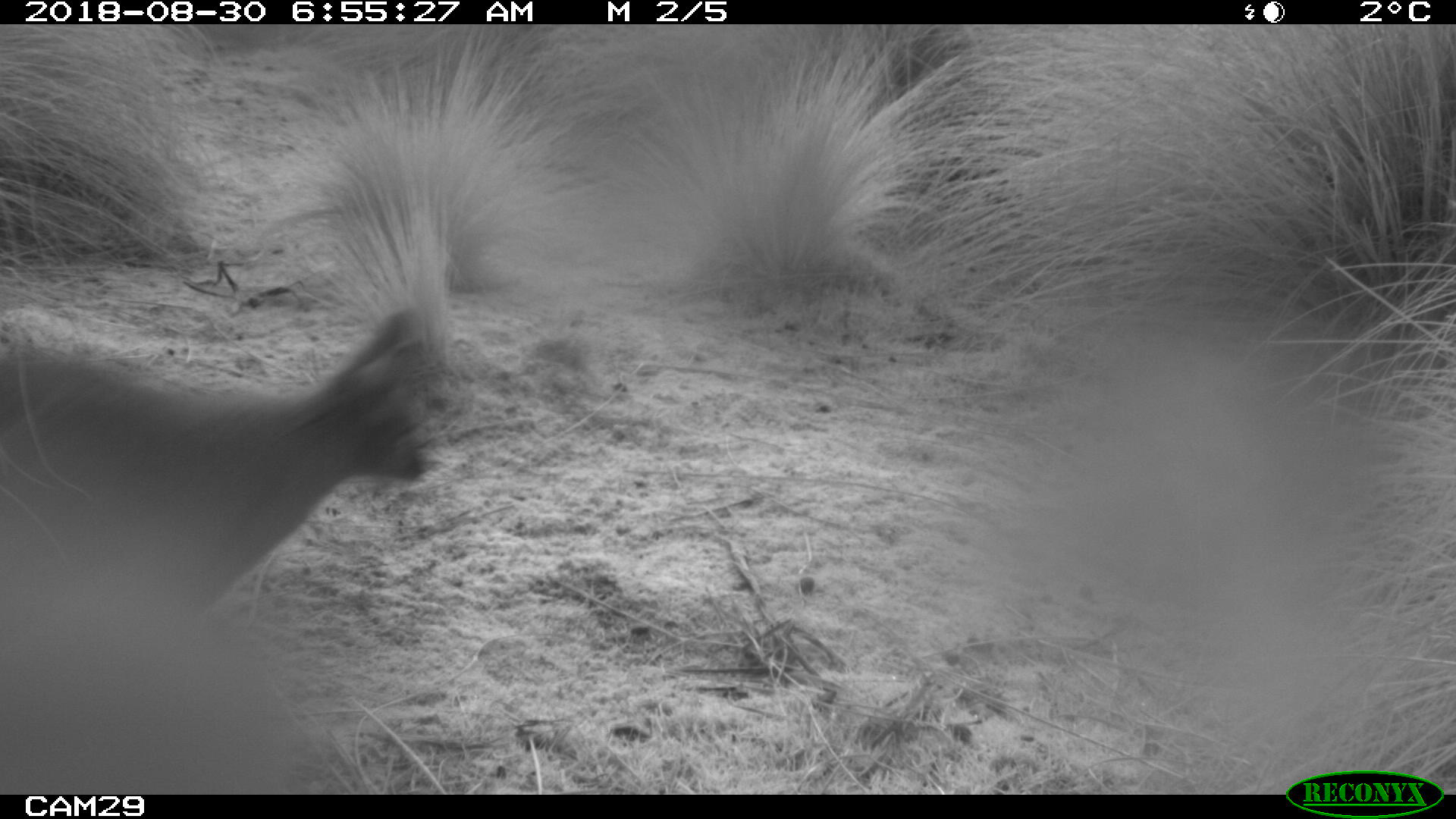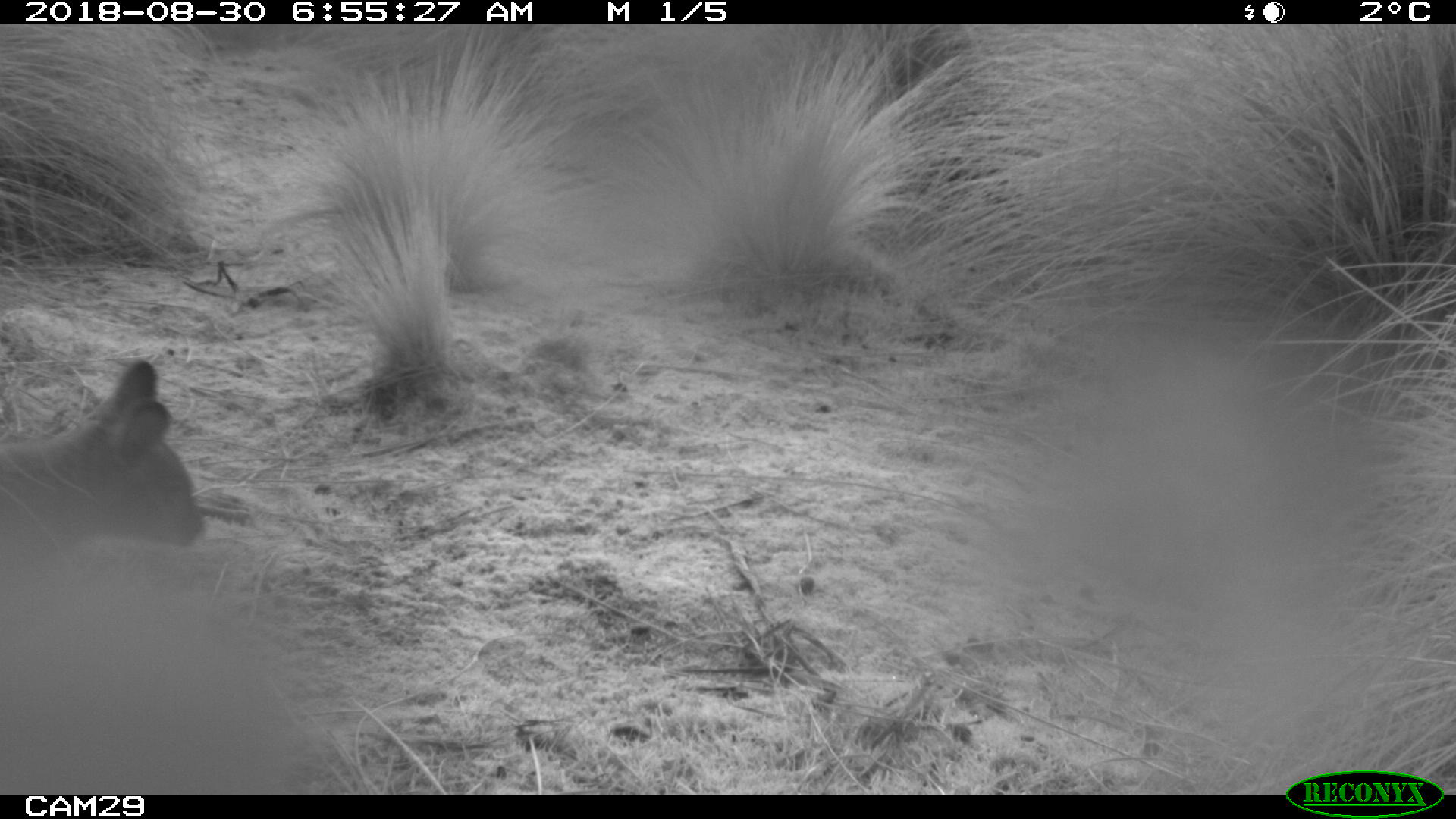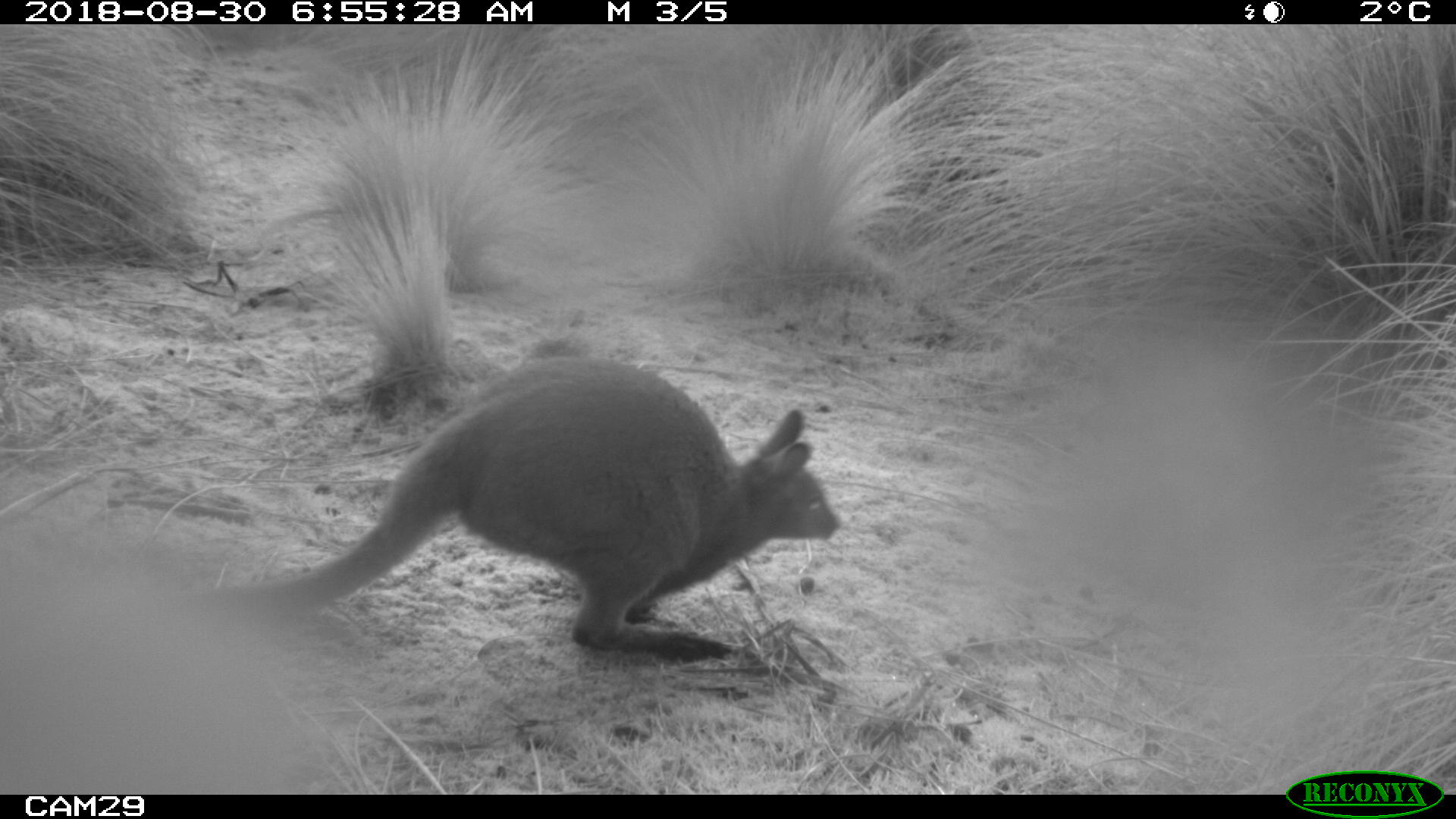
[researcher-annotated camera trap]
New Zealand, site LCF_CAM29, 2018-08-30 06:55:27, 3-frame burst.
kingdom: Animalia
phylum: Chordata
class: Mammalia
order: Diprotodontia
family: Macropodidae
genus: Notamacropus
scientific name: Notamacropus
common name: wallaby